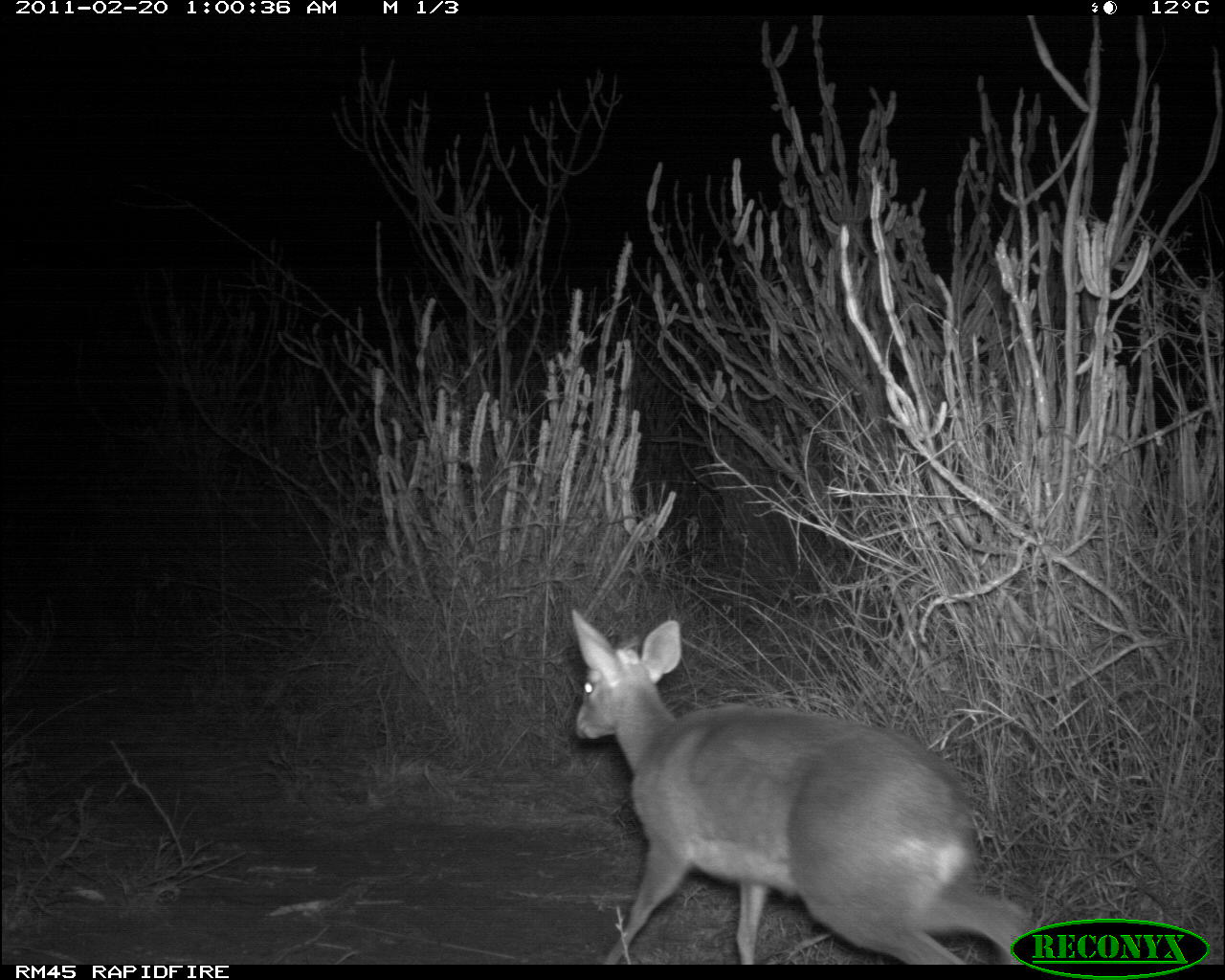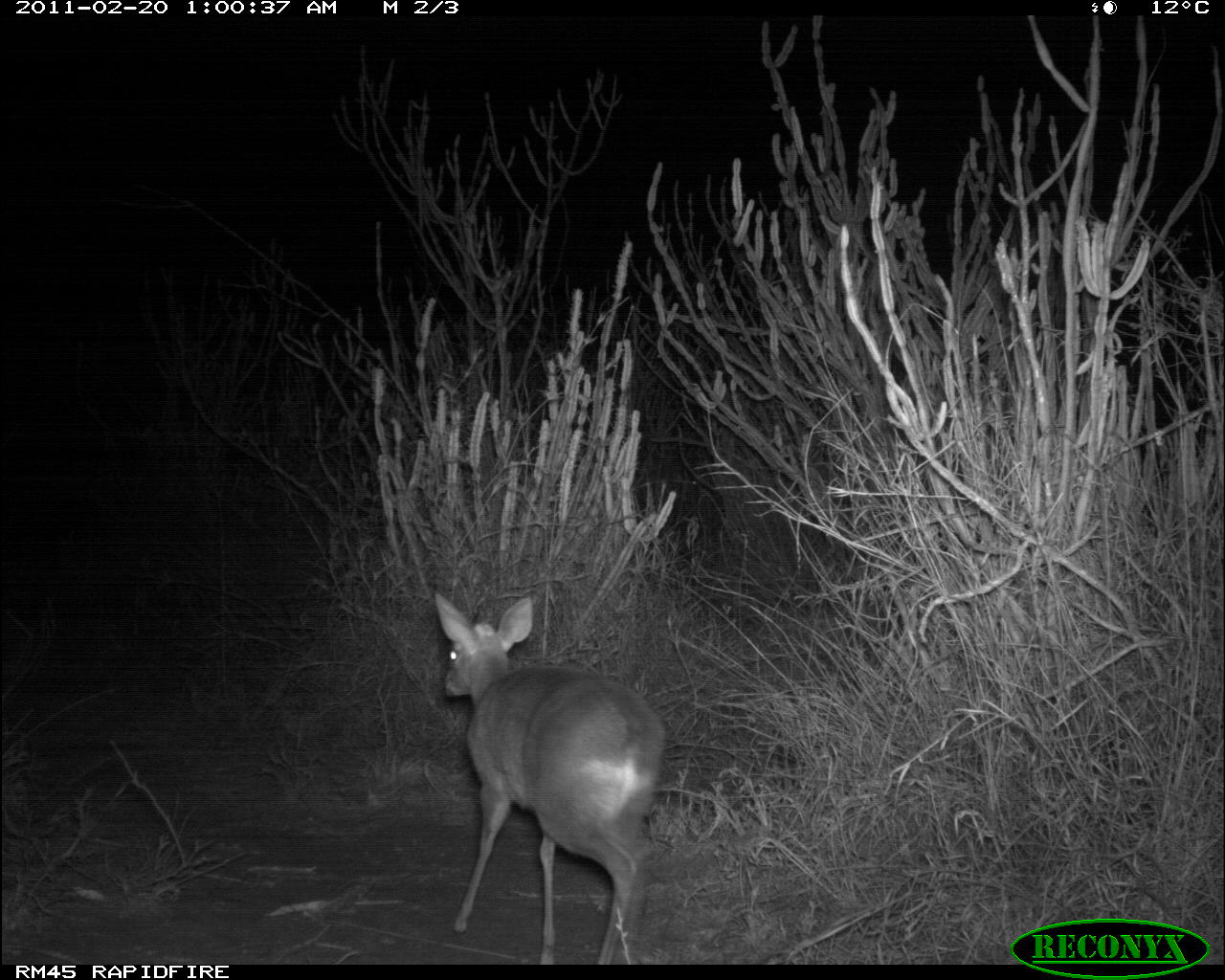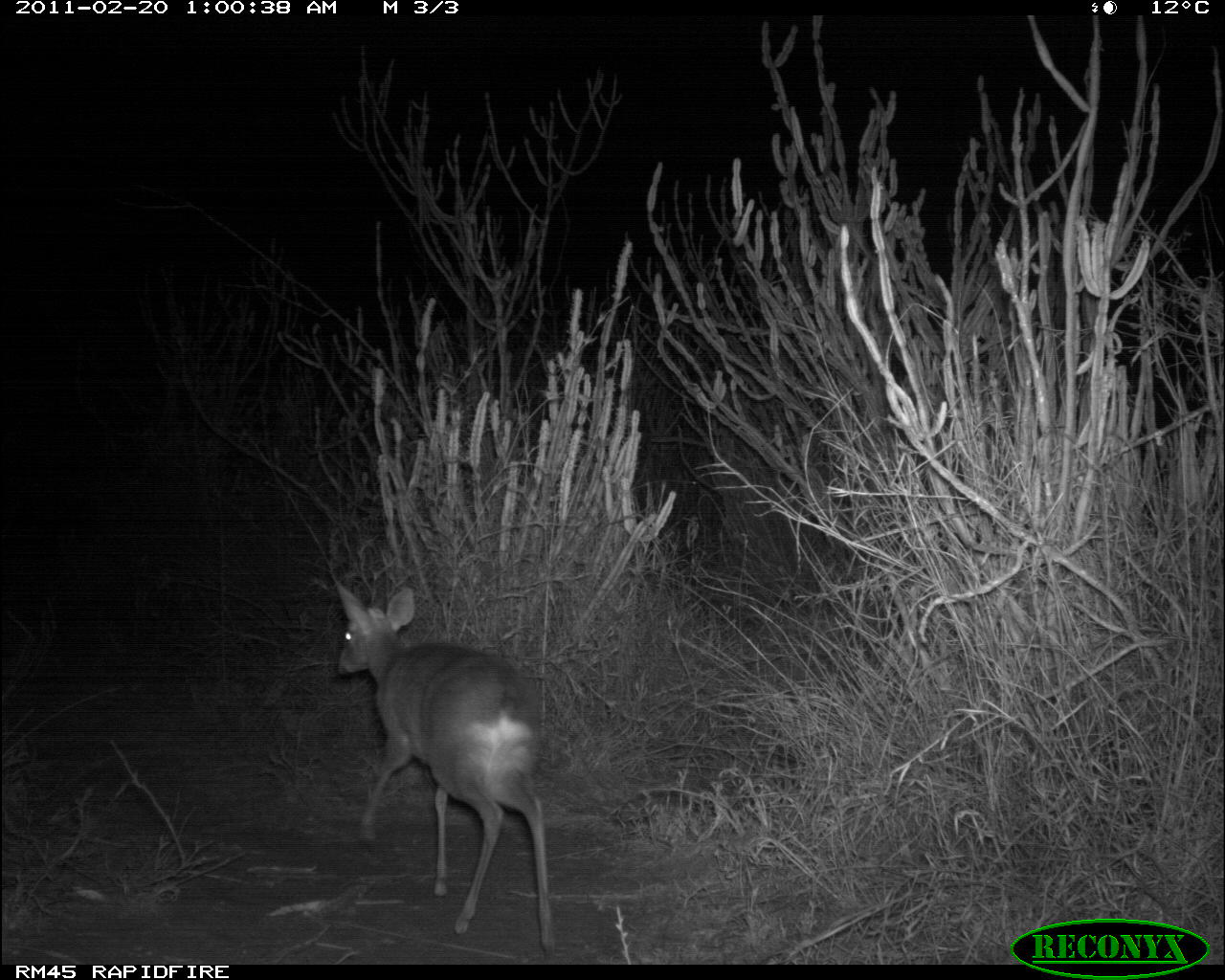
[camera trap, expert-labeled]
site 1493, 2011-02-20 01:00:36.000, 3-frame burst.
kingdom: Animalia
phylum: Chordata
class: Mammalia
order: Artiodactyla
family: Bovidae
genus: Madoqua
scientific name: Madoqua guentheri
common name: günther's dik-dik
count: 1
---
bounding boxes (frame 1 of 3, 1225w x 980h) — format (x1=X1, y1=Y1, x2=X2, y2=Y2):
madoqua guentheri: (x1=569, y1=608, x2=1027, y2=960)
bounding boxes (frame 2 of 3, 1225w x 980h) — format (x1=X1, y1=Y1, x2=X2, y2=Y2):
madoqua guentheri: (x1=423, y1=587, x2=666, y2=964)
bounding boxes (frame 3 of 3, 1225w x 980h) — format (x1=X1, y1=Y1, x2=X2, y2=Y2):
madoqua guentheri: (x1=330, y1=579, x2=556, y2=962)